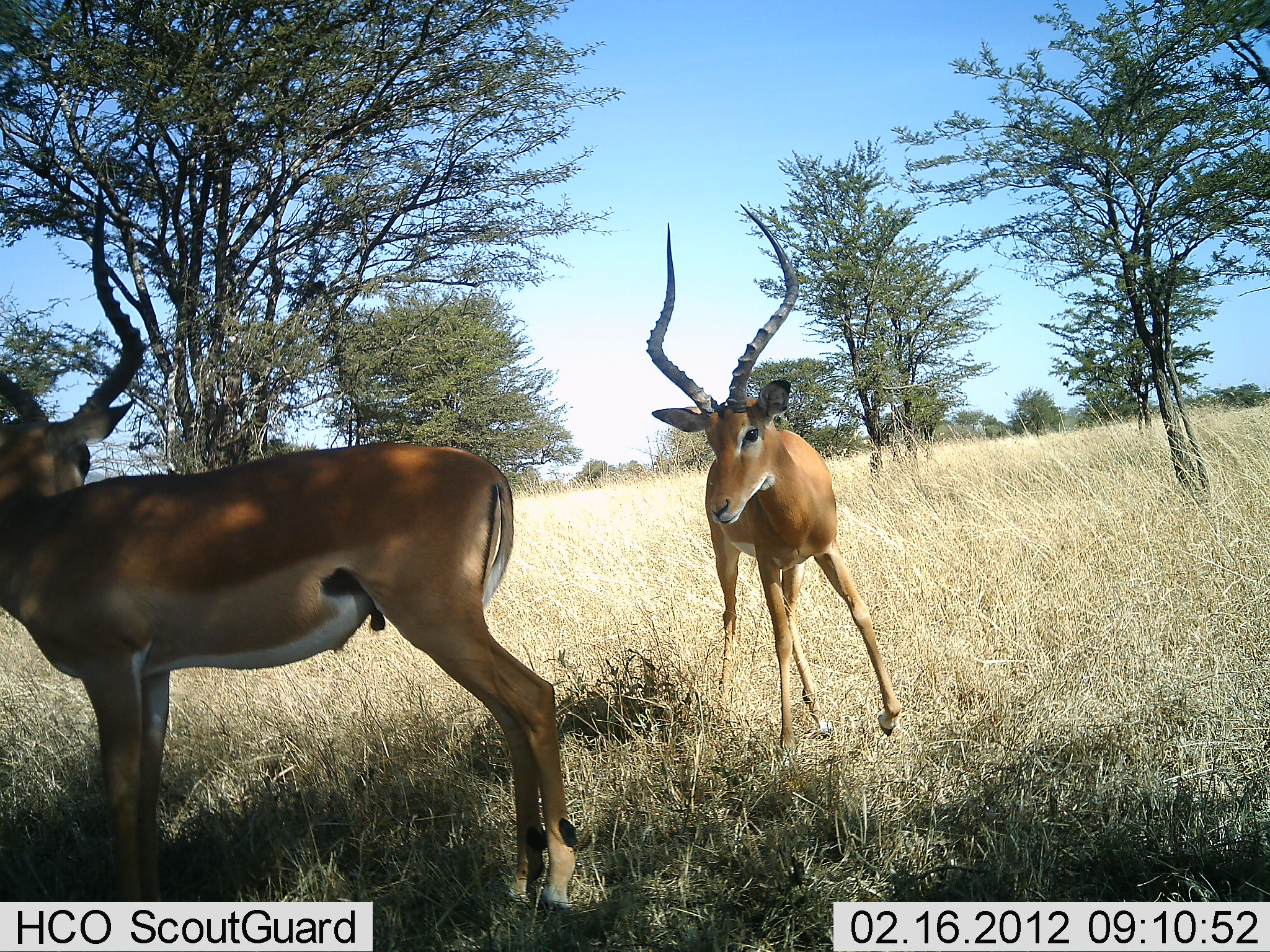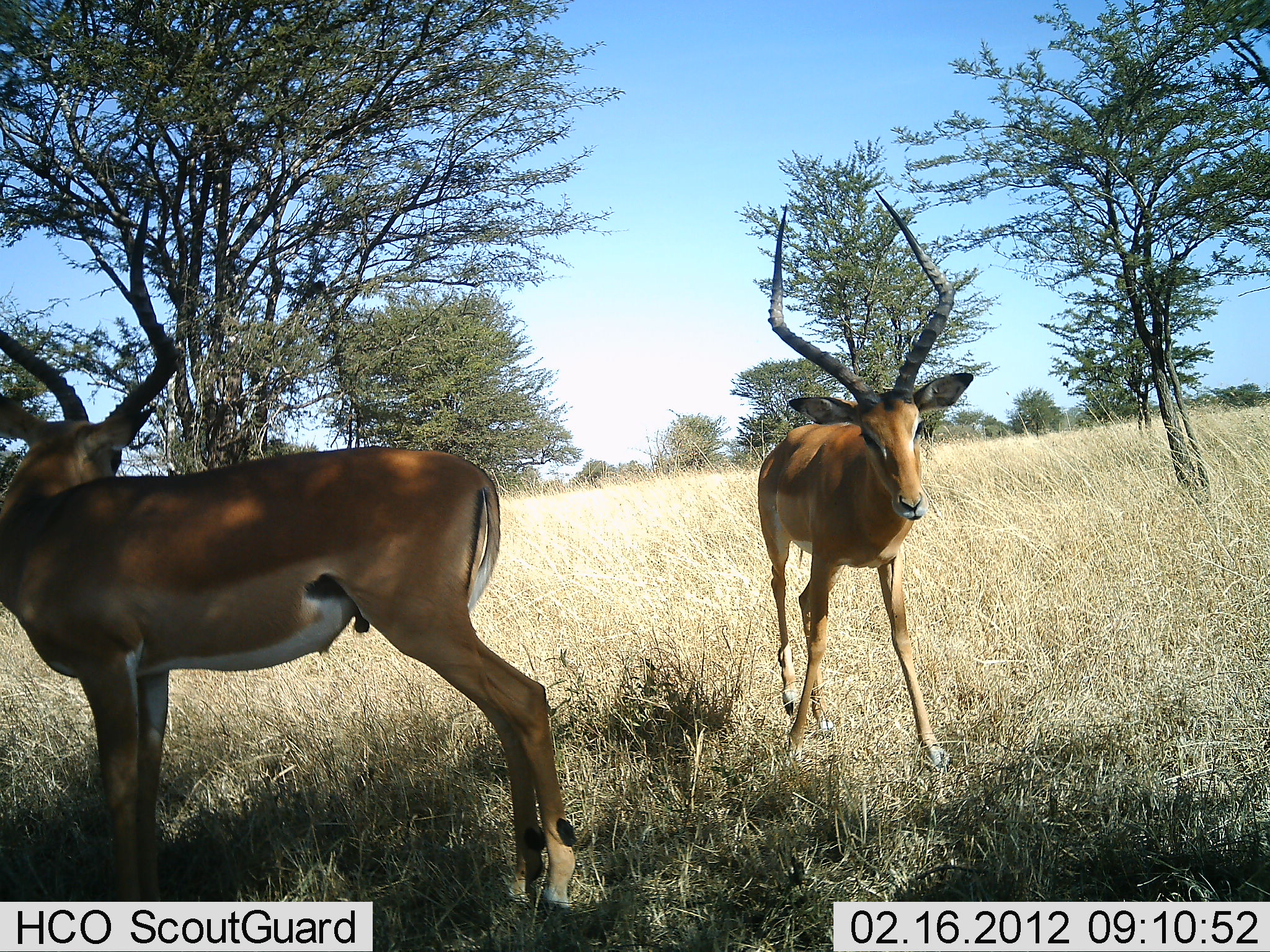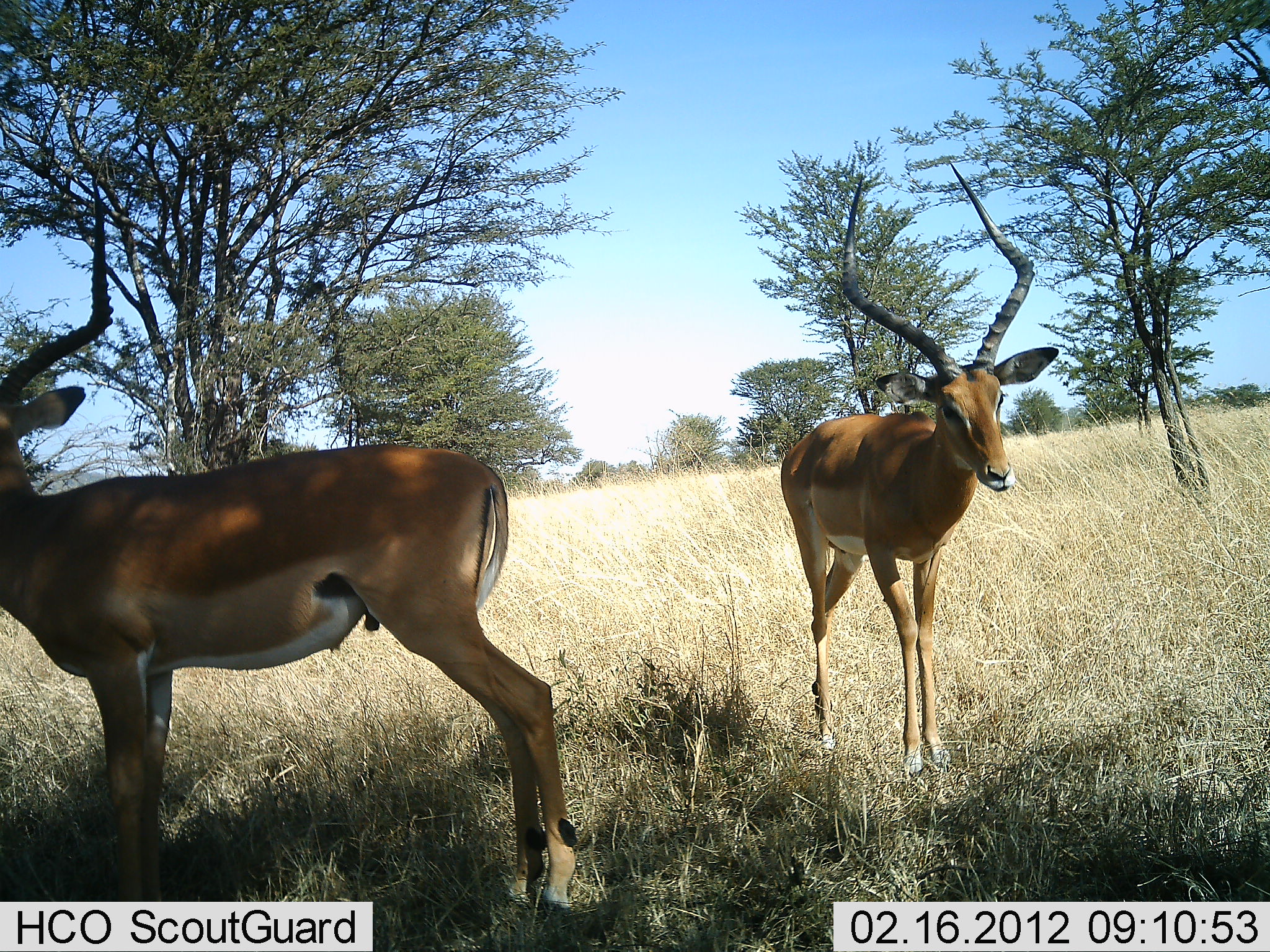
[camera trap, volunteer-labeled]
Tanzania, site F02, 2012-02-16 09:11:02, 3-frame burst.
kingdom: Animalia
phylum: Chordata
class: Mammalia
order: Artiodactyla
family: Bovidae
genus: Aepyceros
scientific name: Aepyceros melampus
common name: impala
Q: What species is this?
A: Impala (Aepyceros melampus).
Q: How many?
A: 2.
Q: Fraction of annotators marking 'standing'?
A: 94%.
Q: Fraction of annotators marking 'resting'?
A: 0%.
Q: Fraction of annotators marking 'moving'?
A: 59%.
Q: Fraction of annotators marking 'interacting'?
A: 18%.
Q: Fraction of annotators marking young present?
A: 0%.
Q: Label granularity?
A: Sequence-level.